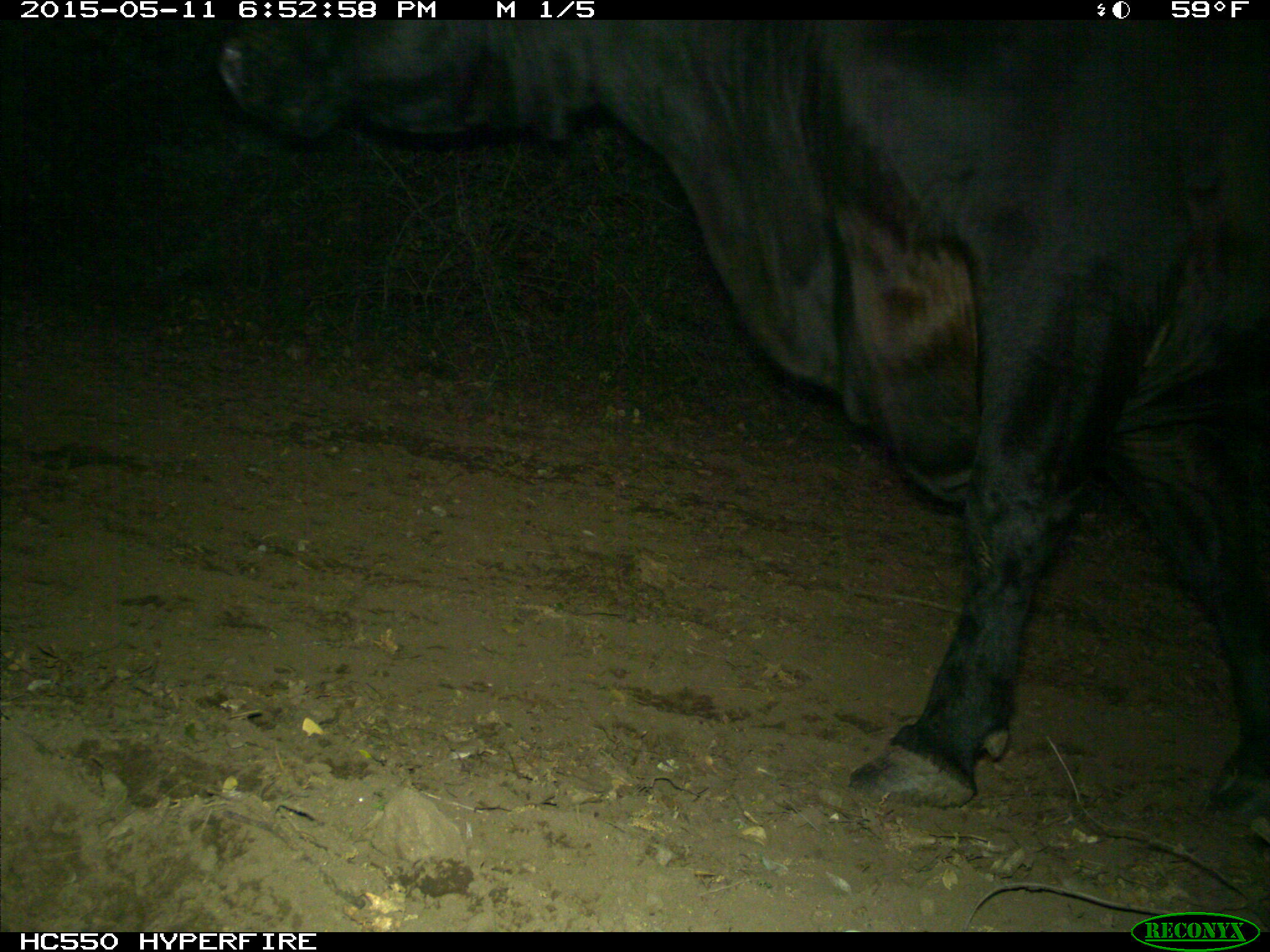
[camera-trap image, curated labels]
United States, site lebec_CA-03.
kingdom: Animalia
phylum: Chordata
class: Mammalia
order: Artiodactyla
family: Bovidae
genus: Bos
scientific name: Bos taurus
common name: domestic cow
Bos taurus (domestic cow).